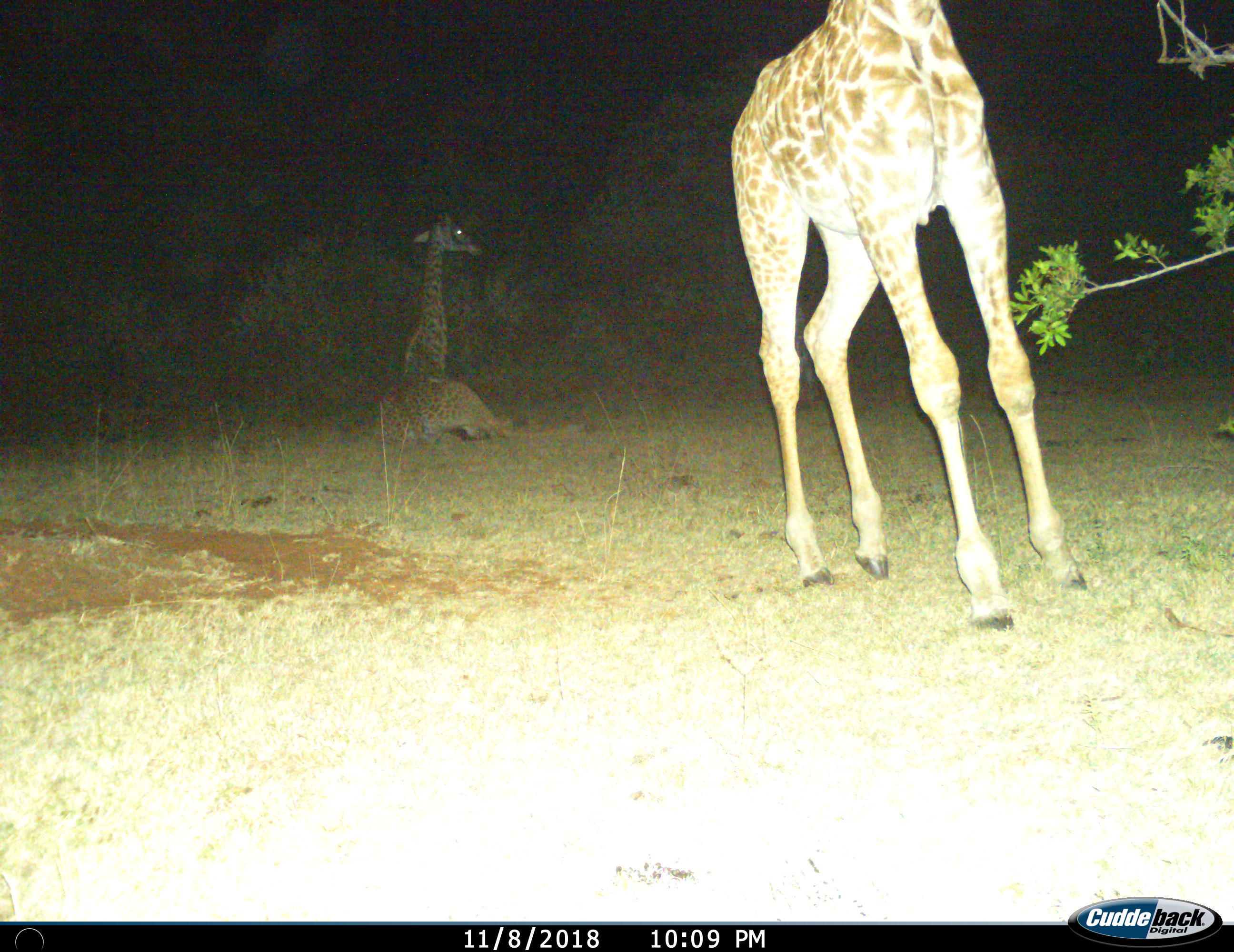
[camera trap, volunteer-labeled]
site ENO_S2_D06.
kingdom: Animalia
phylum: Chordata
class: Mammalia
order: Artiodactyla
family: Giraffidae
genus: Giraffa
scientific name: Giraffa camelopardalis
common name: giraffe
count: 2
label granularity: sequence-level